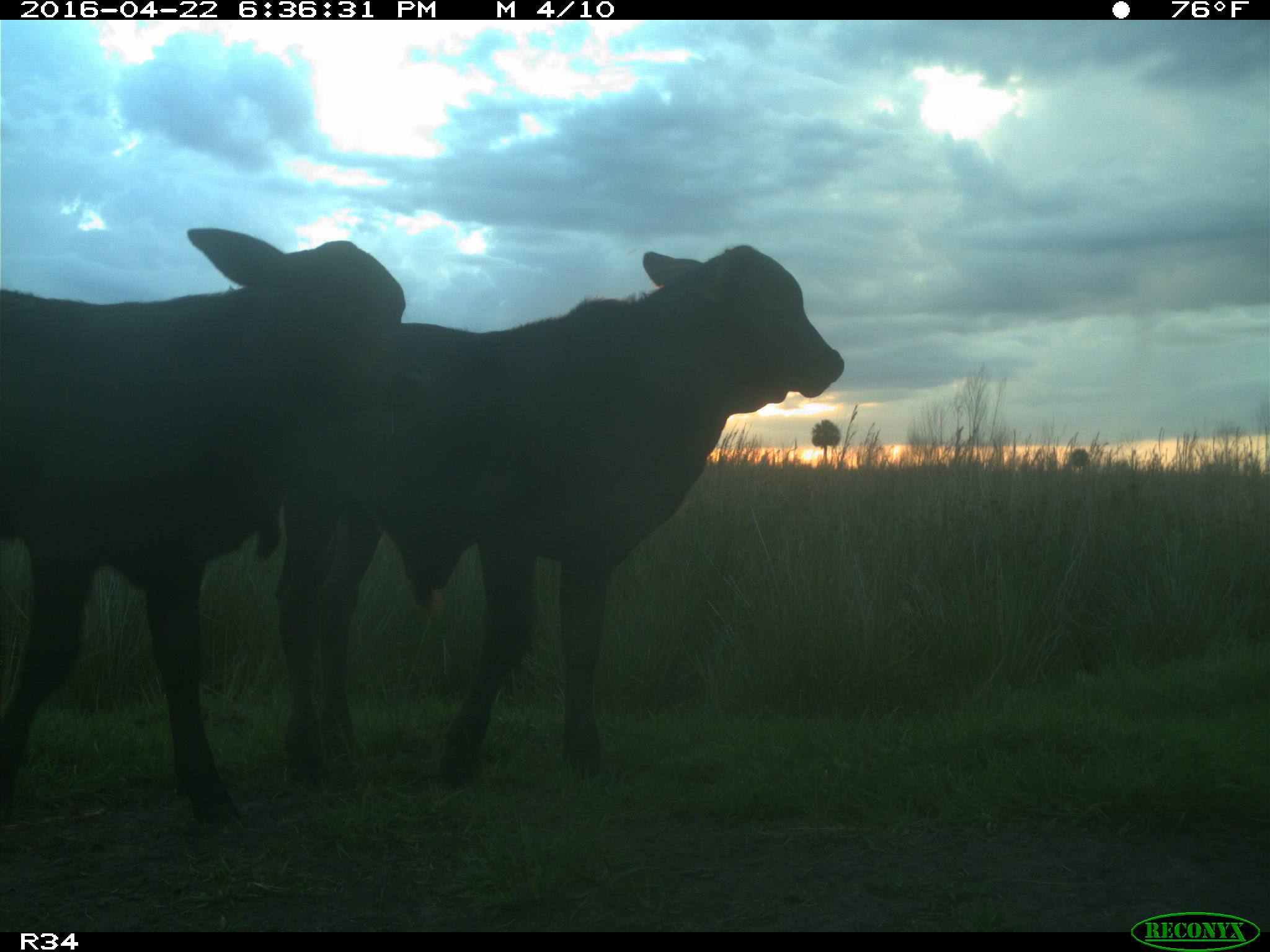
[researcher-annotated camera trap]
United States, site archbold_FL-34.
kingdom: Animalia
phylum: Chordata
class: Mammalia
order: Artiodactyla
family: Bovidae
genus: Bos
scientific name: Bos taurus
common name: domestic cow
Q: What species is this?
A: Bos taurus (domestic cow).